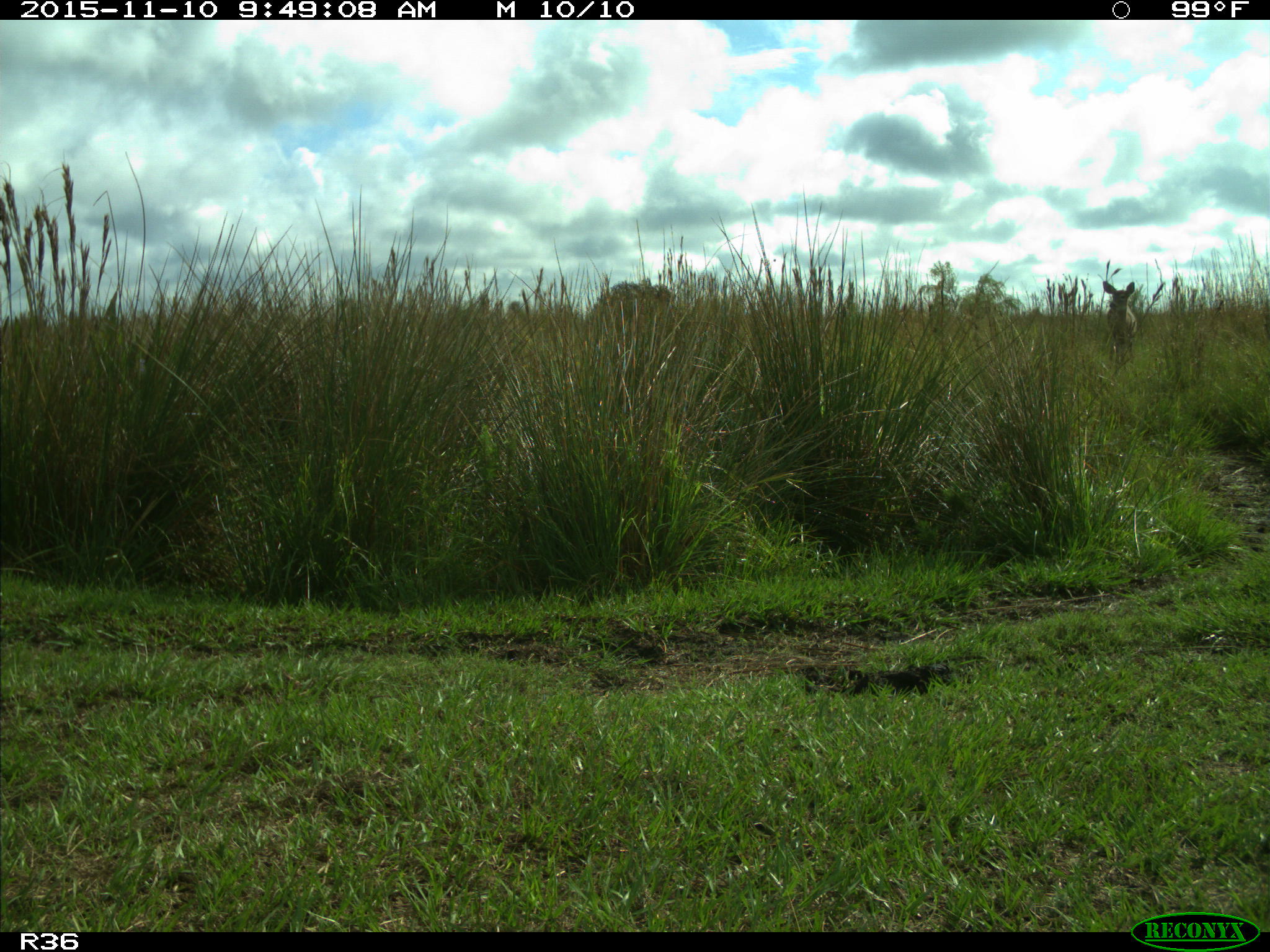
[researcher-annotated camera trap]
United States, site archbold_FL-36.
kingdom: Animalia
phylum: Chordata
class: Mammalia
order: Artiodactyla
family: Cervidae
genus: Odocoileus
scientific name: Odocoileus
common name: deer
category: unidentified deer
Unidentified deer (deer) (Odocoileus).